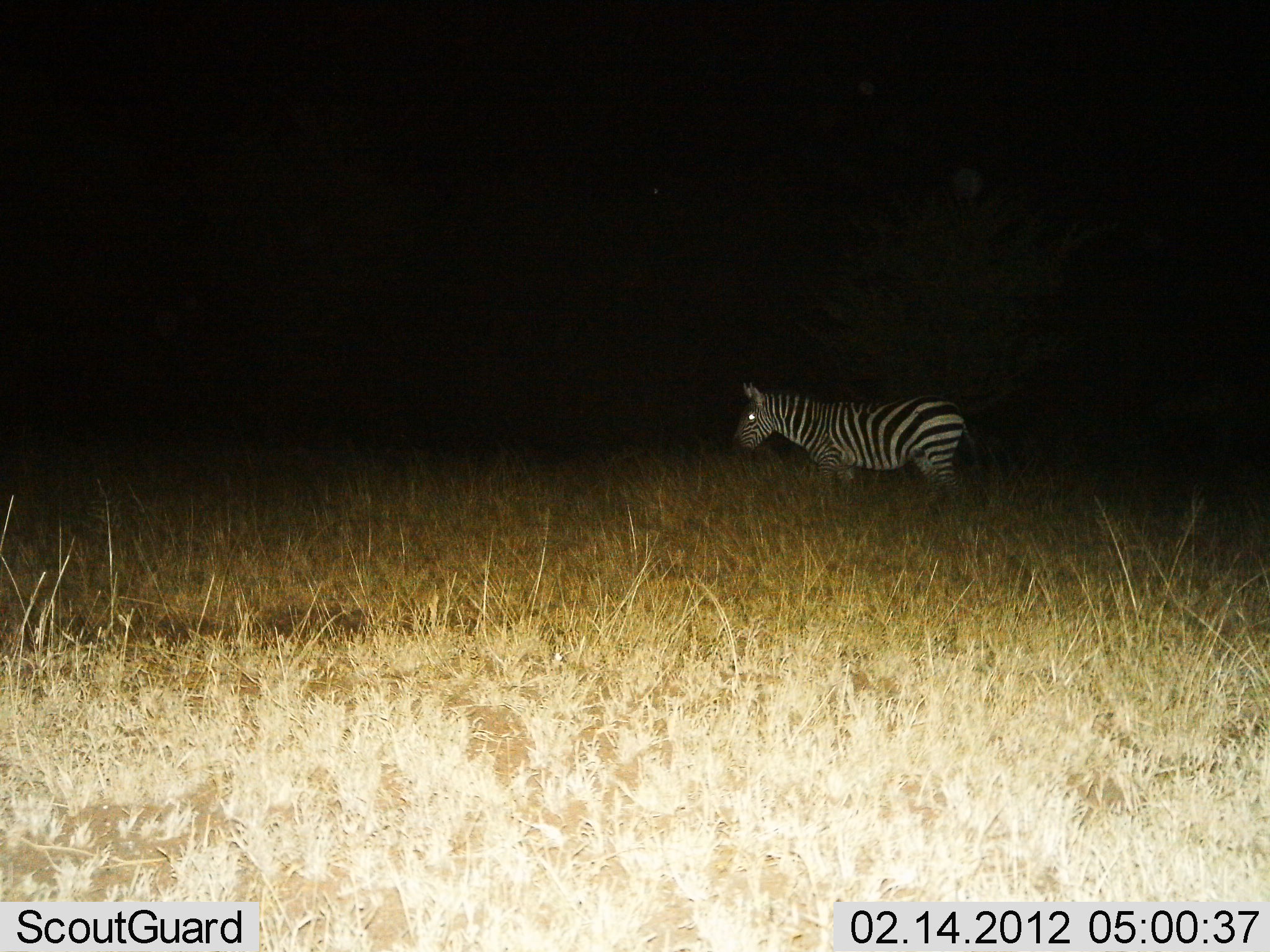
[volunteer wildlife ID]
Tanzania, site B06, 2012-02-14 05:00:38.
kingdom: Animalia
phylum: Chordata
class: Mammalia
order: Perissodactyla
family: Equidae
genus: Equus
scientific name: Equus quagga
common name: plains zebra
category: zebra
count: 1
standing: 77%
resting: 0%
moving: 23%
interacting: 0%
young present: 0%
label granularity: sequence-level